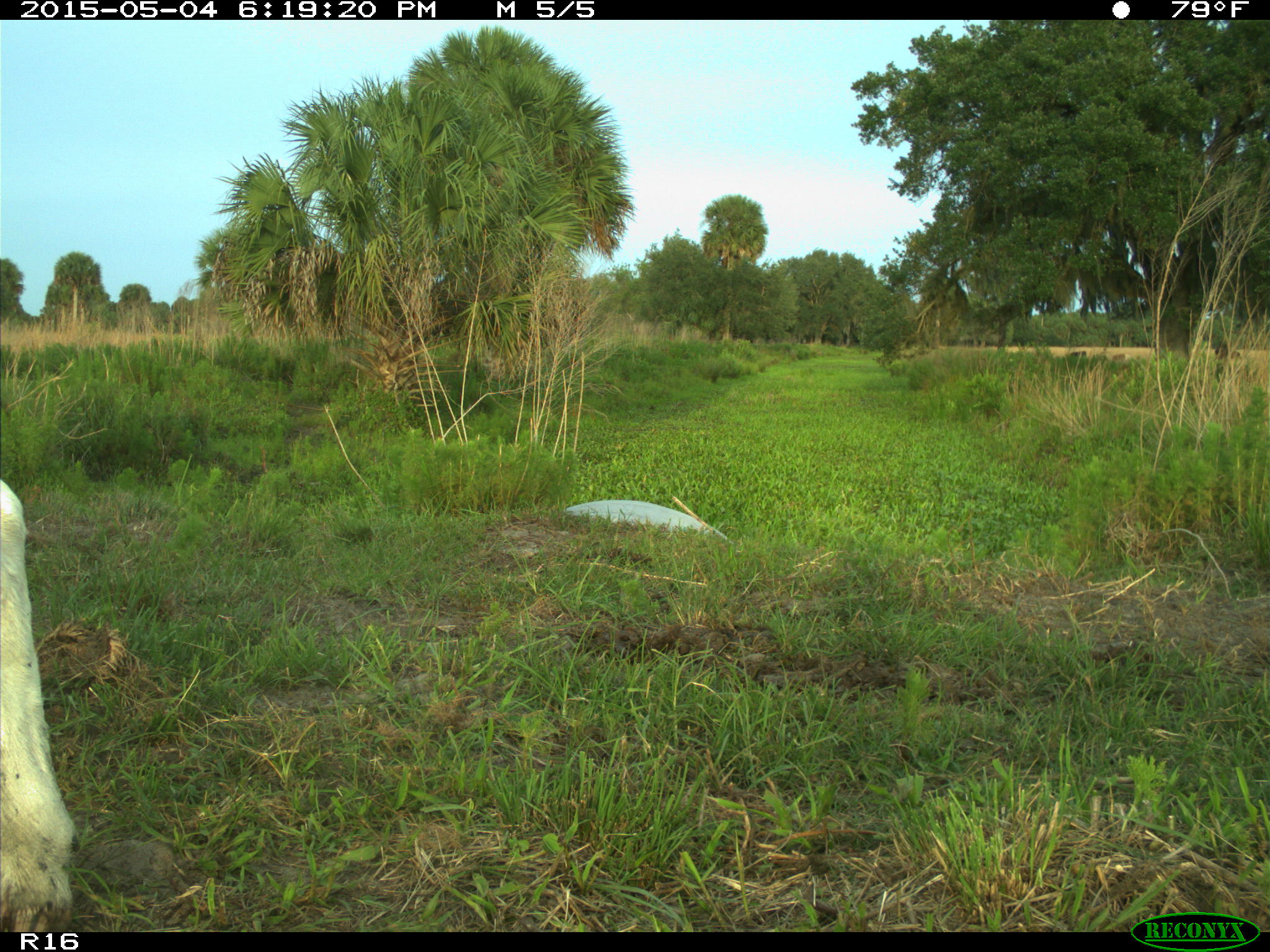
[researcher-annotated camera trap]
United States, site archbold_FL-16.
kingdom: Animalia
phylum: Chordata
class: Mammalia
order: Artiodactyla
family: Bovidae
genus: Bos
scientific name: Bos taurus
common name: domestic cow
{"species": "Bos taurus (domestic cow)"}